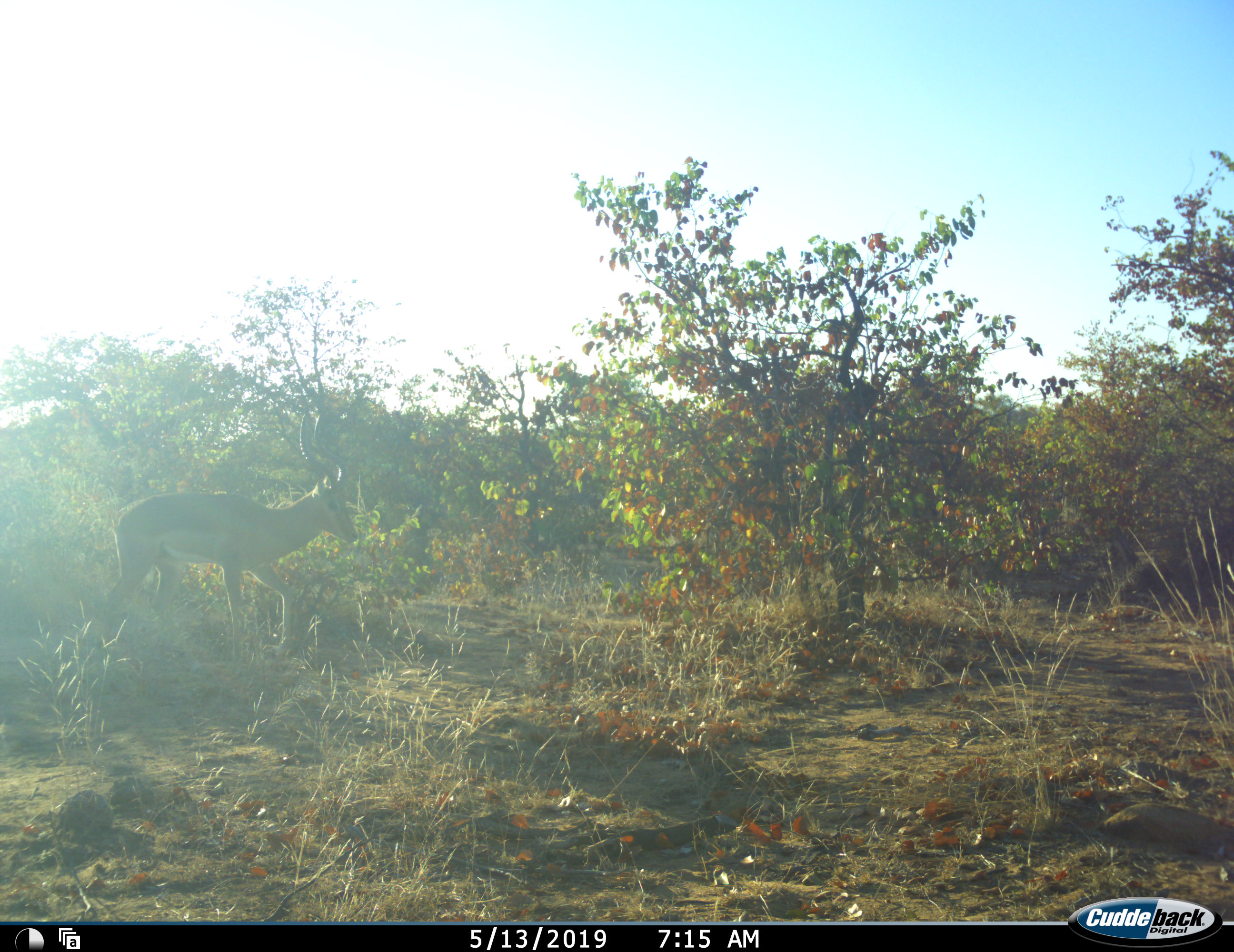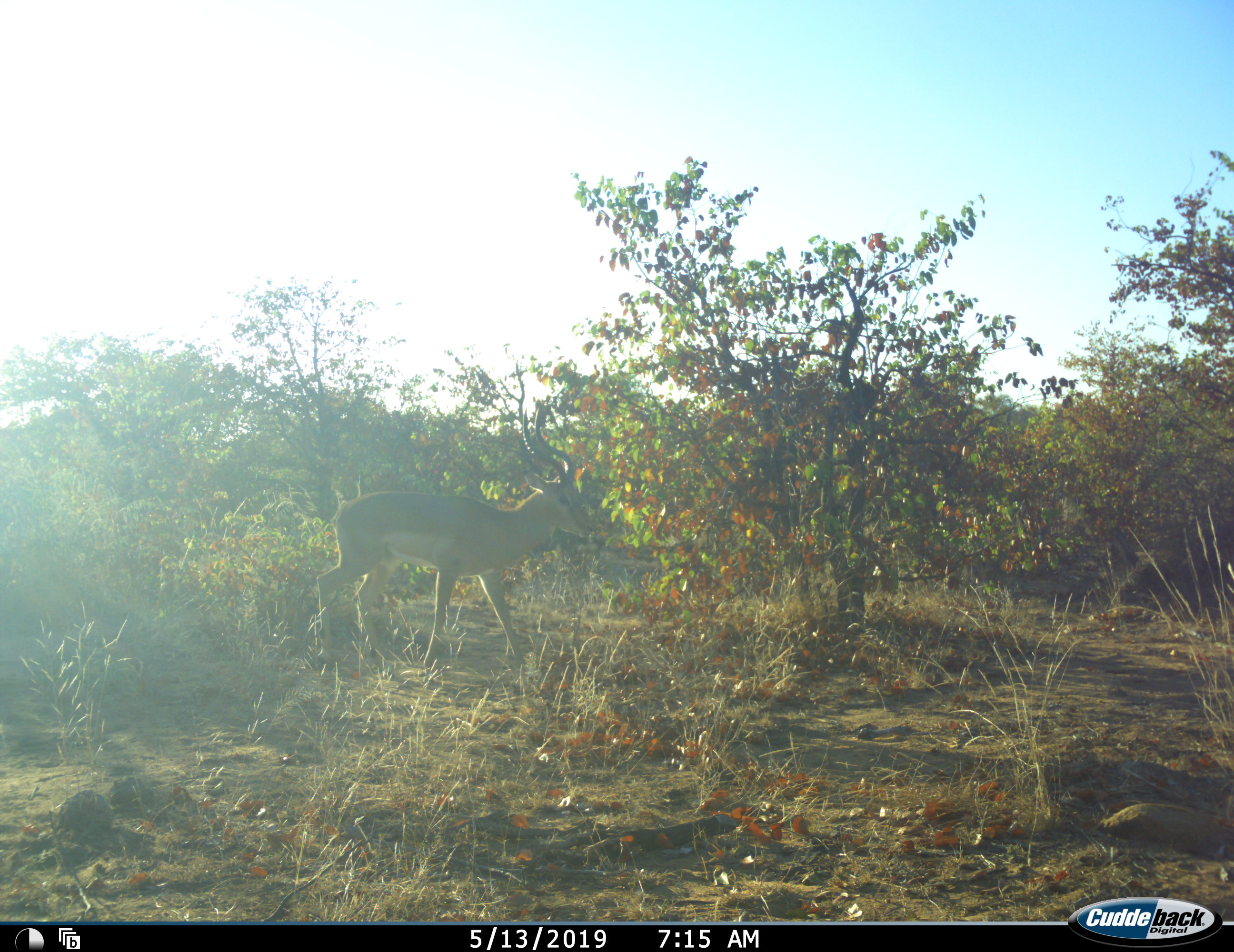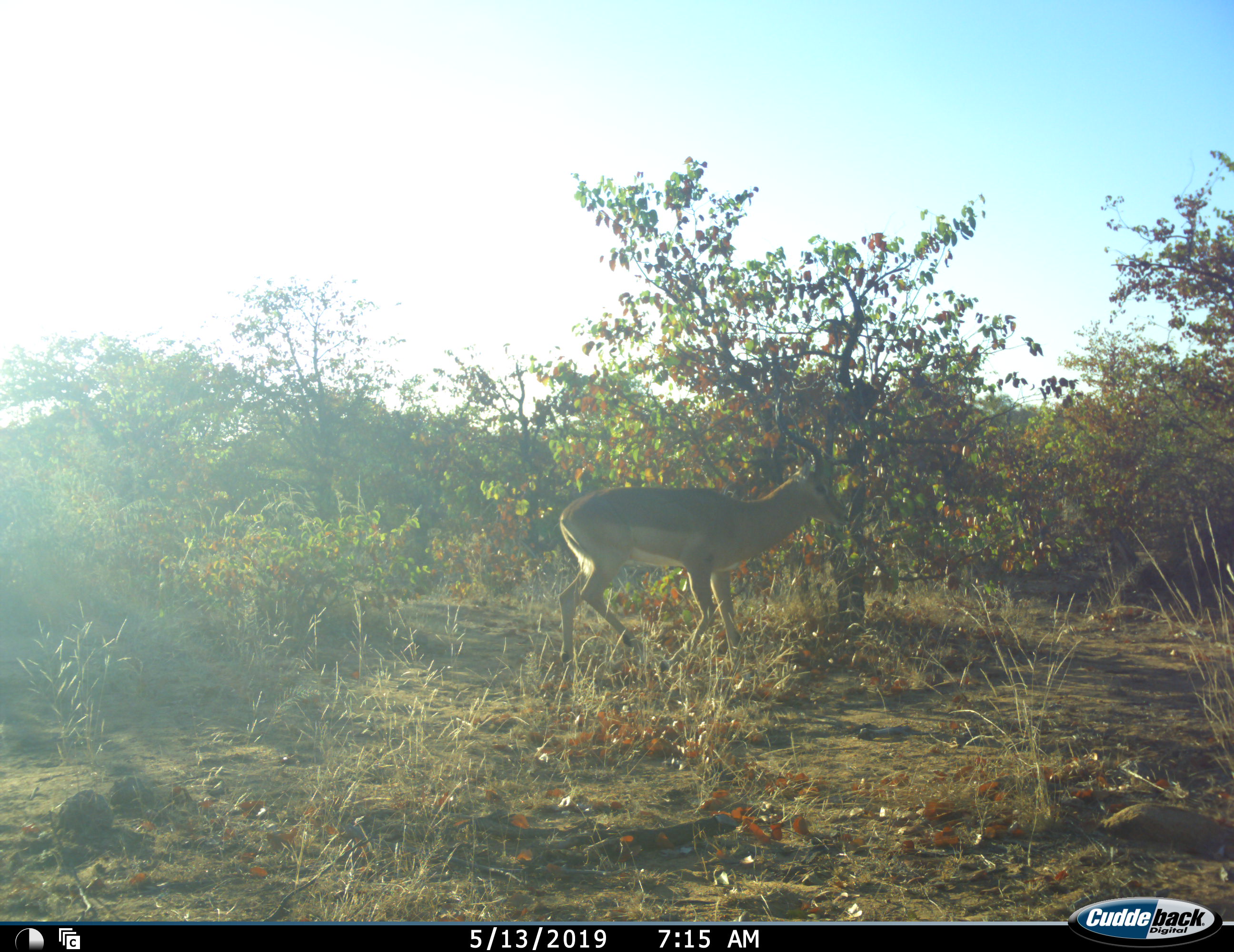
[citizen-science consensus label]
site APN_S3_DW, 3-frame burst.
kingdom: Animalia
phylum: Chordata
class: Mammalia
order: Artiodactyla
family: Bovidae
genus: Aepyceros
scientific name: Aepyceros melampus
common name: impala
Impala (Aepyceros melampus), count 1. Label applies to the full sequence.